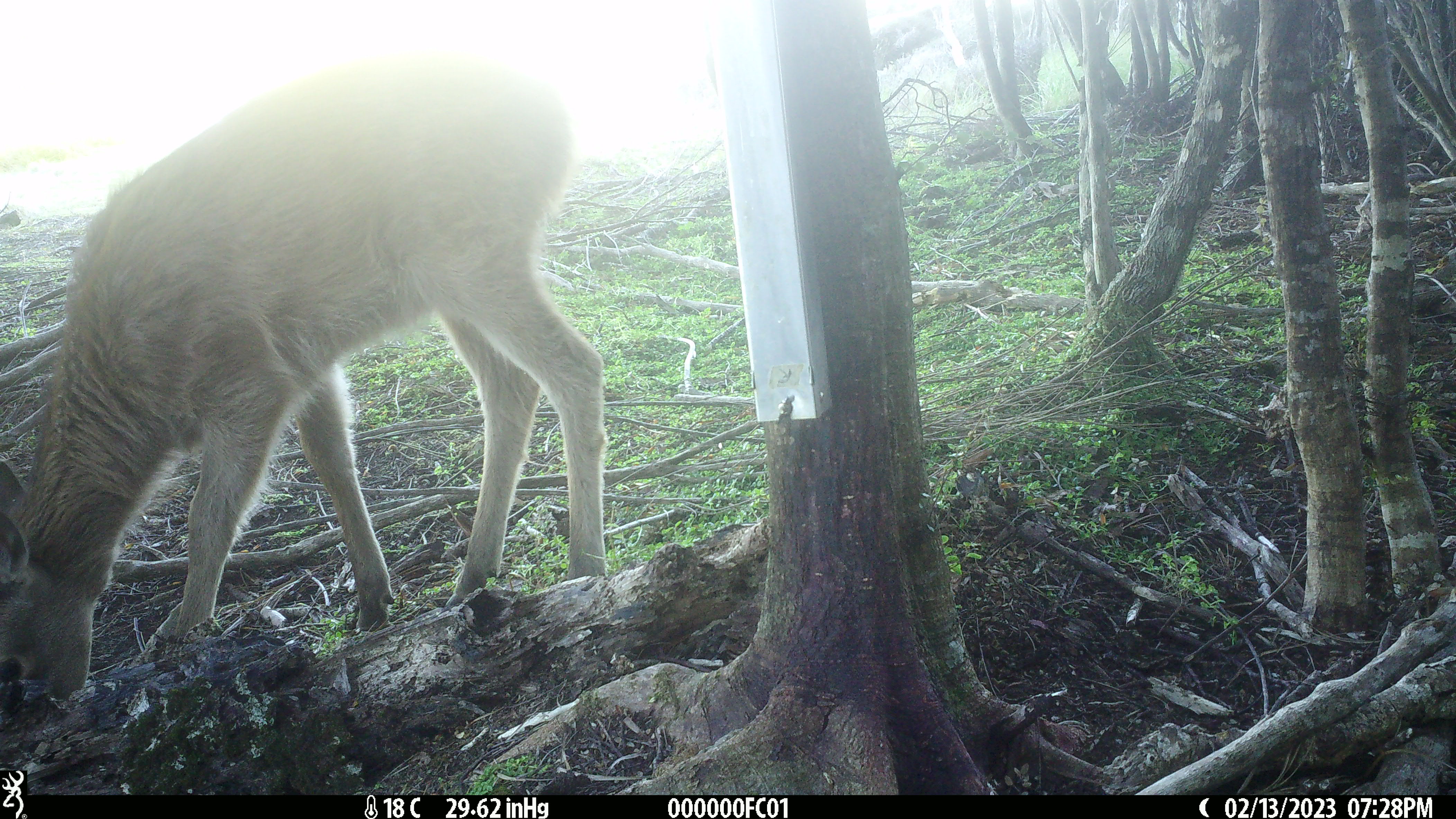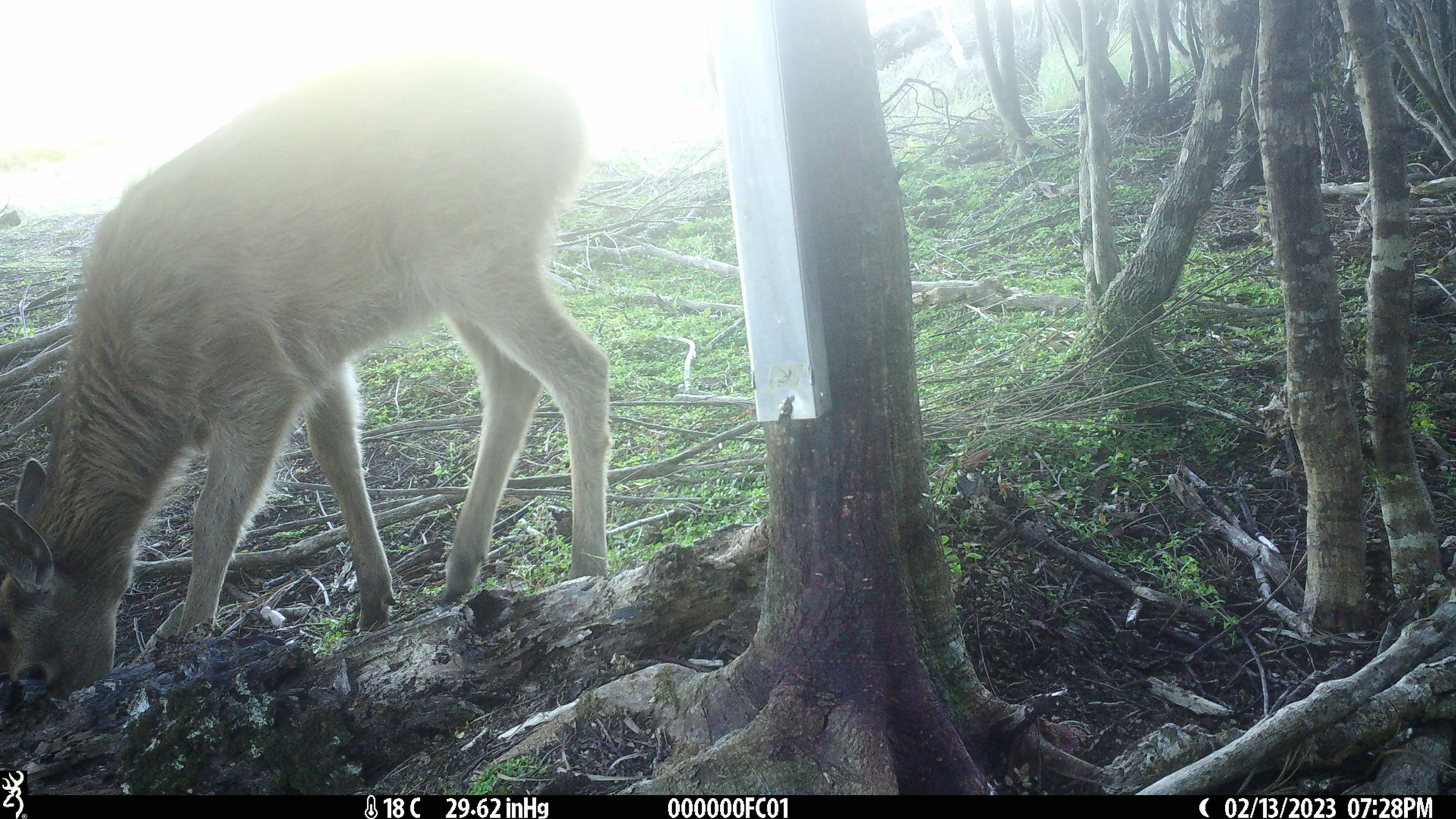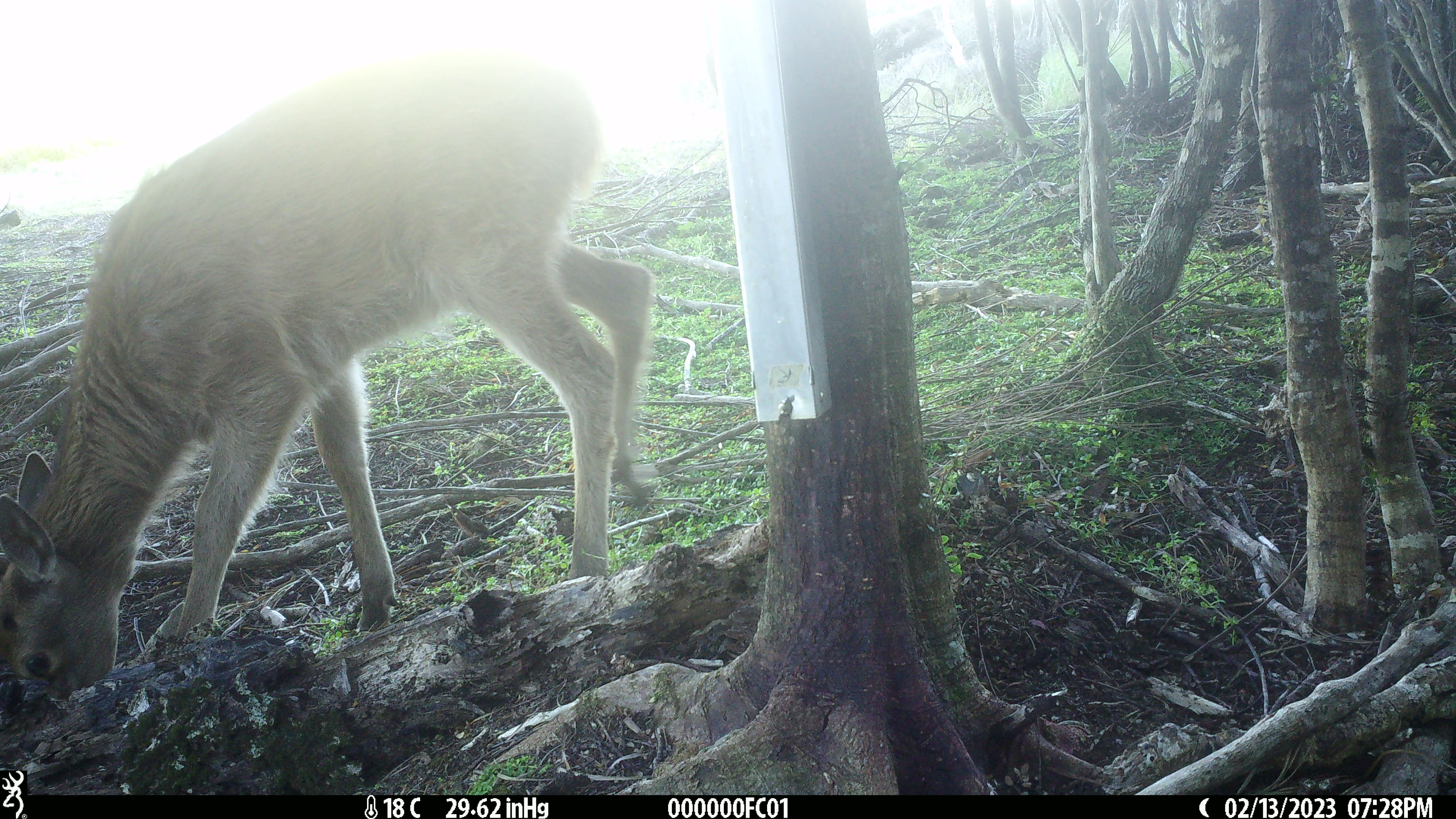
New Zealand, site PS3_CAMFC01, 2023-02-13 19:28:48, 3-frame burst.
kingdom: Animalia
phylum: Chordata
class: Mammalia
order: Artiodactyla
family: Cervidae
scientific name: Cervidae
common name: deer